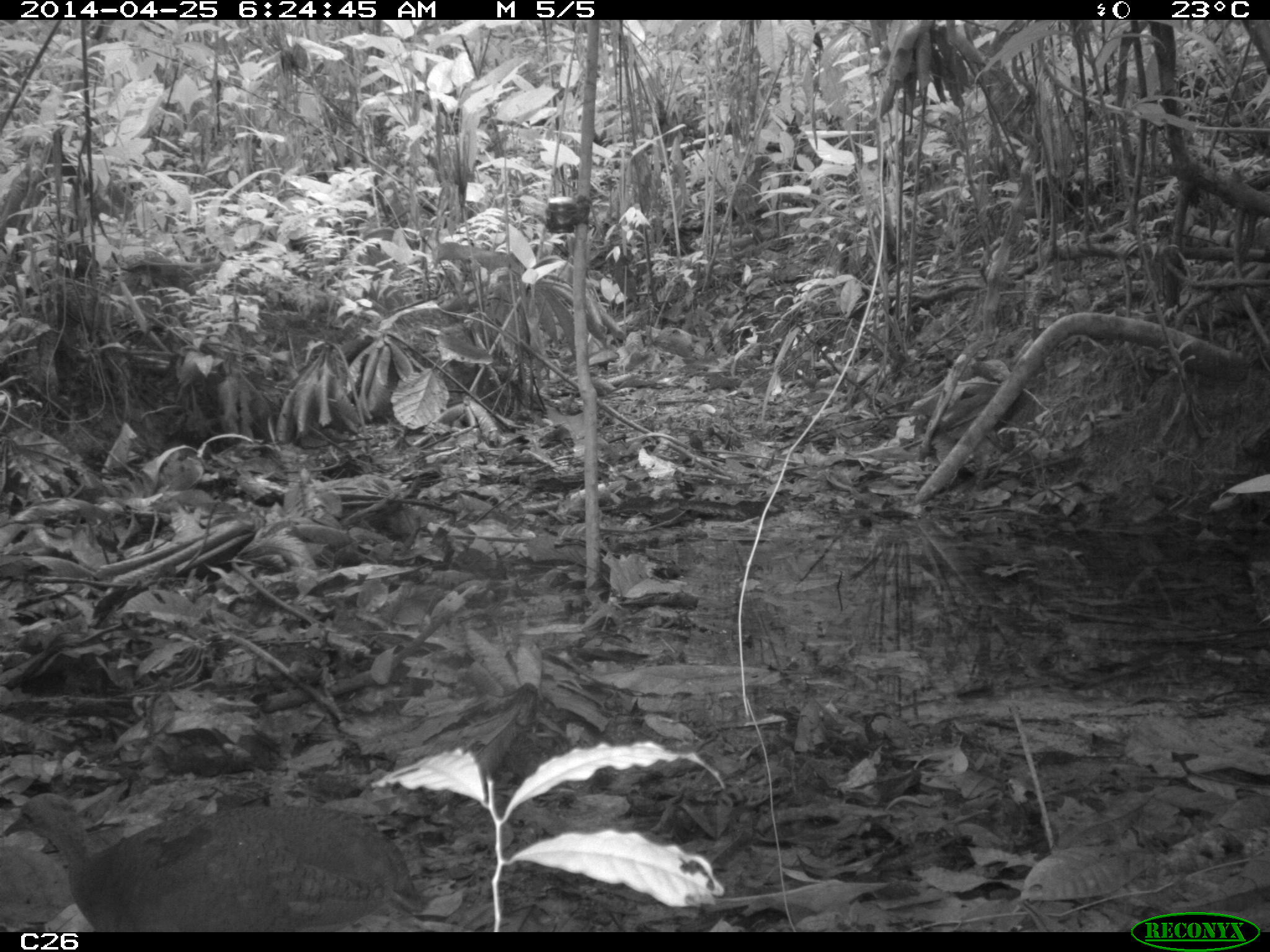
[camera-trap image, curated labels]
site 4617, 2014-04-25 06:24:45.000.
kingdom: Animalia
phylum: Chordata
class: Aves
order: Tinamiformes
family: Tinamidae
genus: Tinamus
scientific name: Tinamus major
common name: great tinamou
Tinamus major (great tinamou), count 1, age adult.